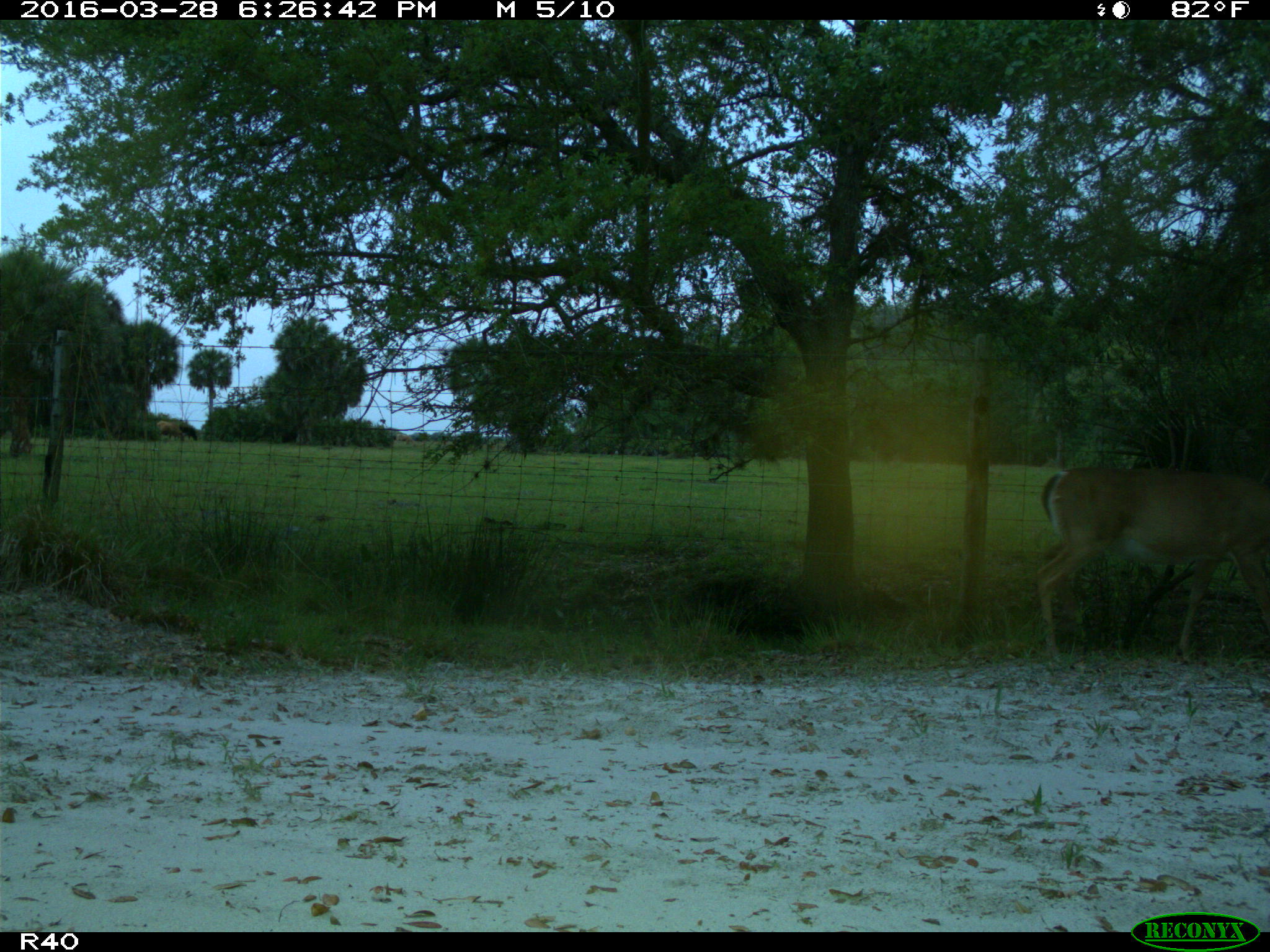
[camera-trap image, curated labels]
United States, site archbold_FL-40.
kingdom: Animalia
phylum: Chordata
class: Mammalia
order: Artiodactyla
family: Cervidae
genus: Odocoileus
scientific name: Odocoileus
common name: deer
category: unidentified deer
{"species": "unidentified deer (deer) (Odocoileus)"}